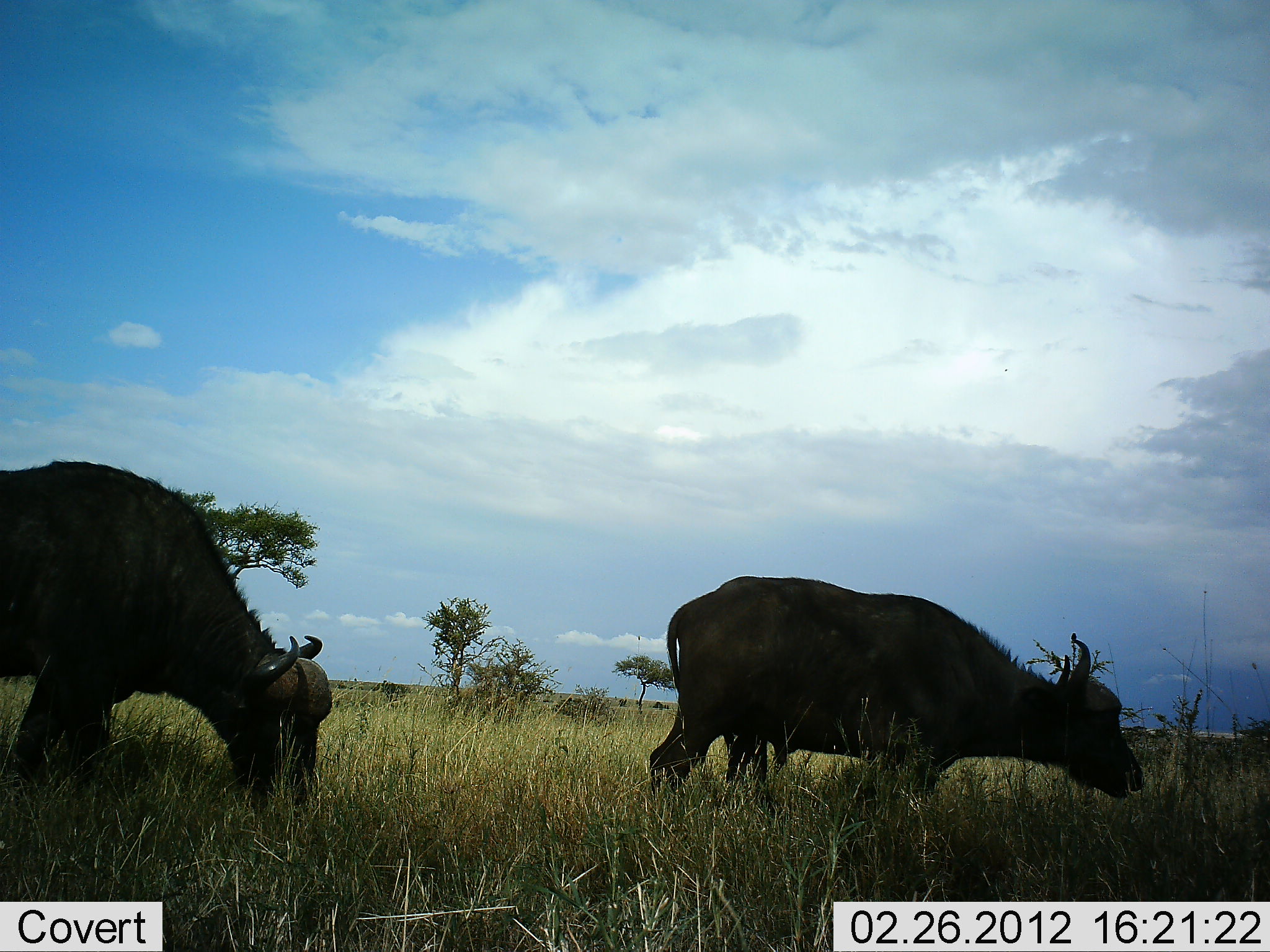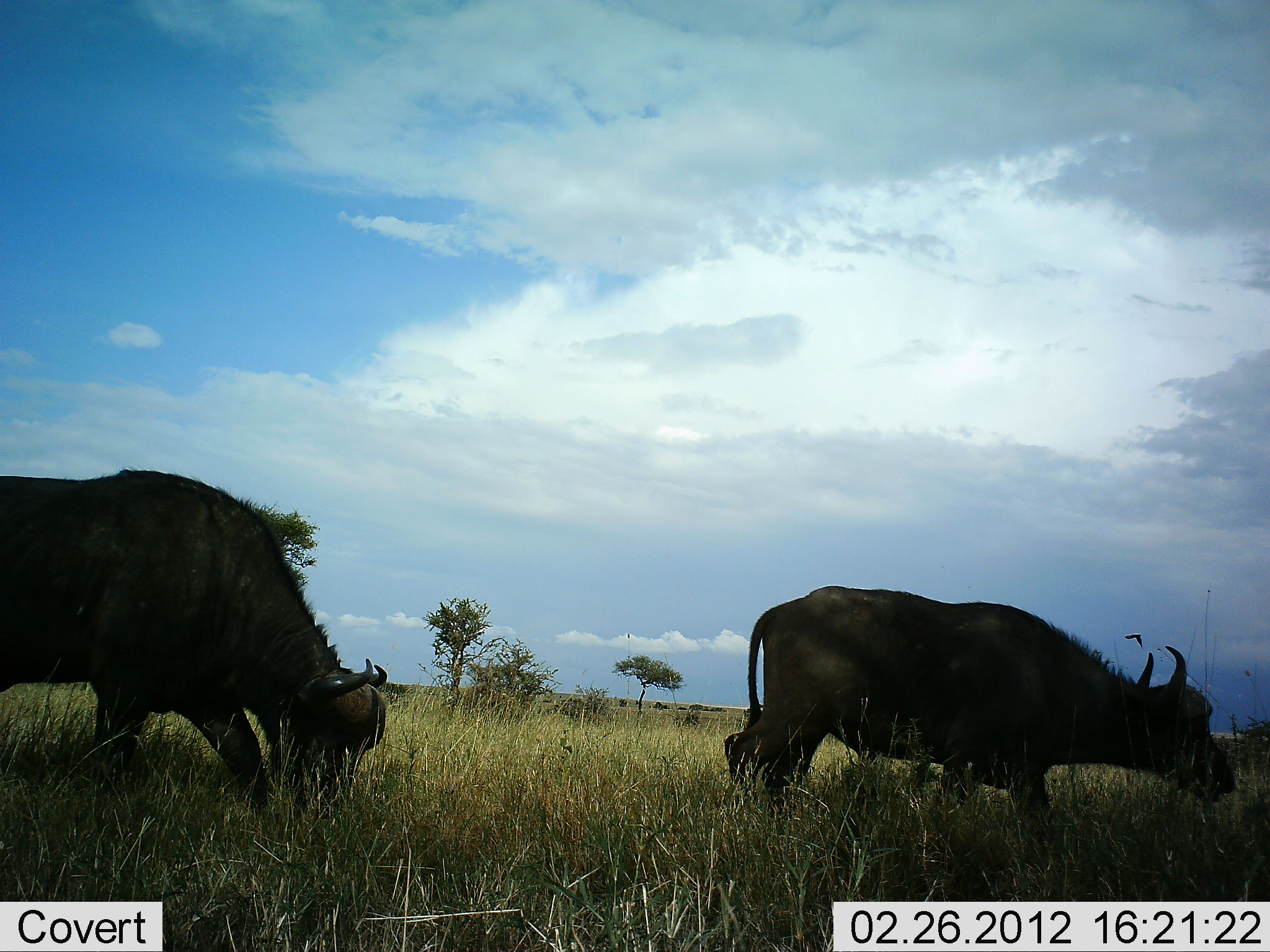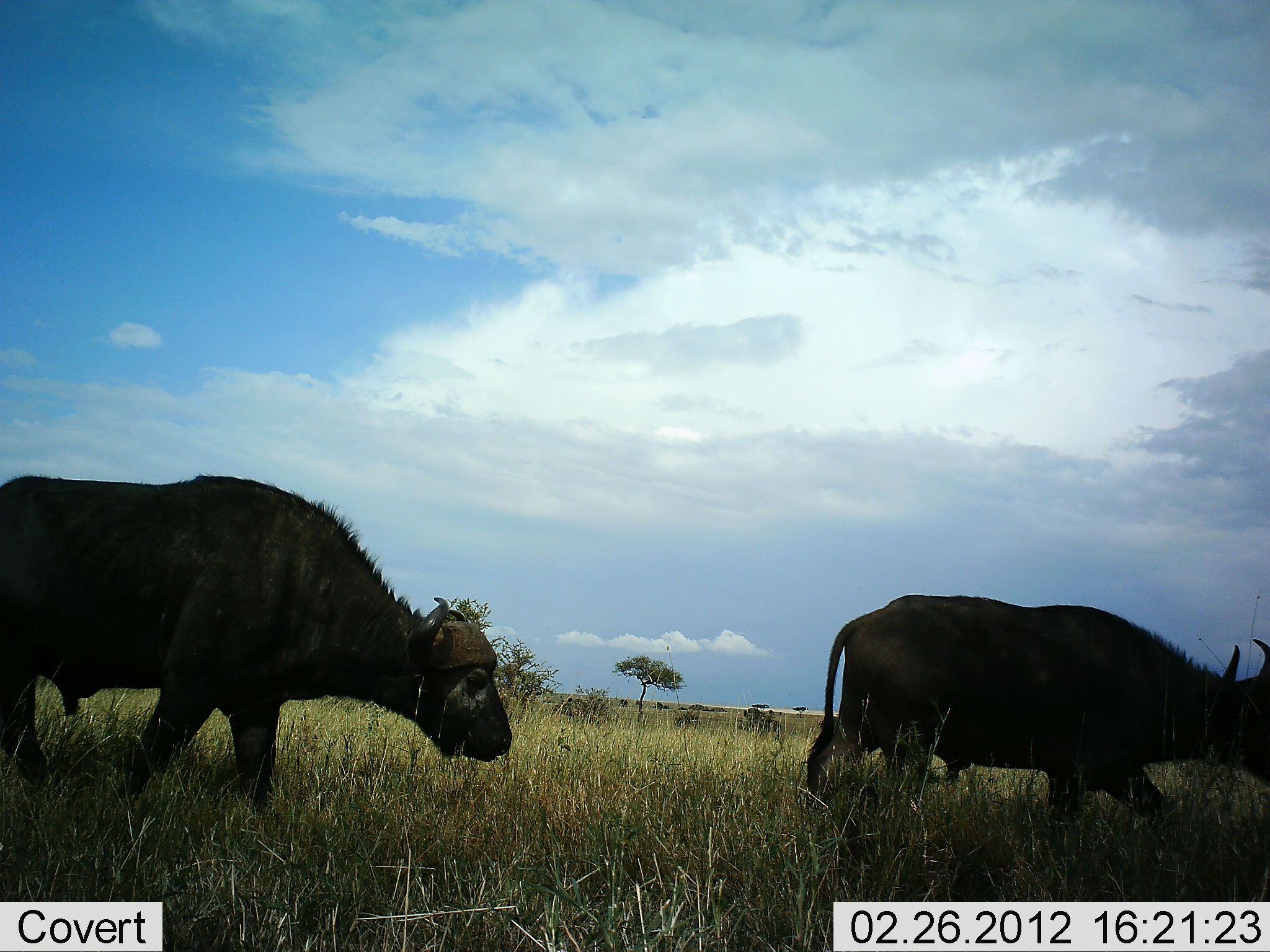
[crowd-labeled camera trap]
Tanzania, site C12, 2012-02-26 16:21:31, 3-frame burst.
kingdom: Animalia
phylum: Chordata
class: Mammalia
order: Artiodactyla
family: Bovidae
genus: Syncerus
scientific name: Syncerus caffer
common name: cape buffalo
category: buffalo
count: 2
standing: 0%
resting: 0%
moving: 88%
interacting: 0%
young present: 0%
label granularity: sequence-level